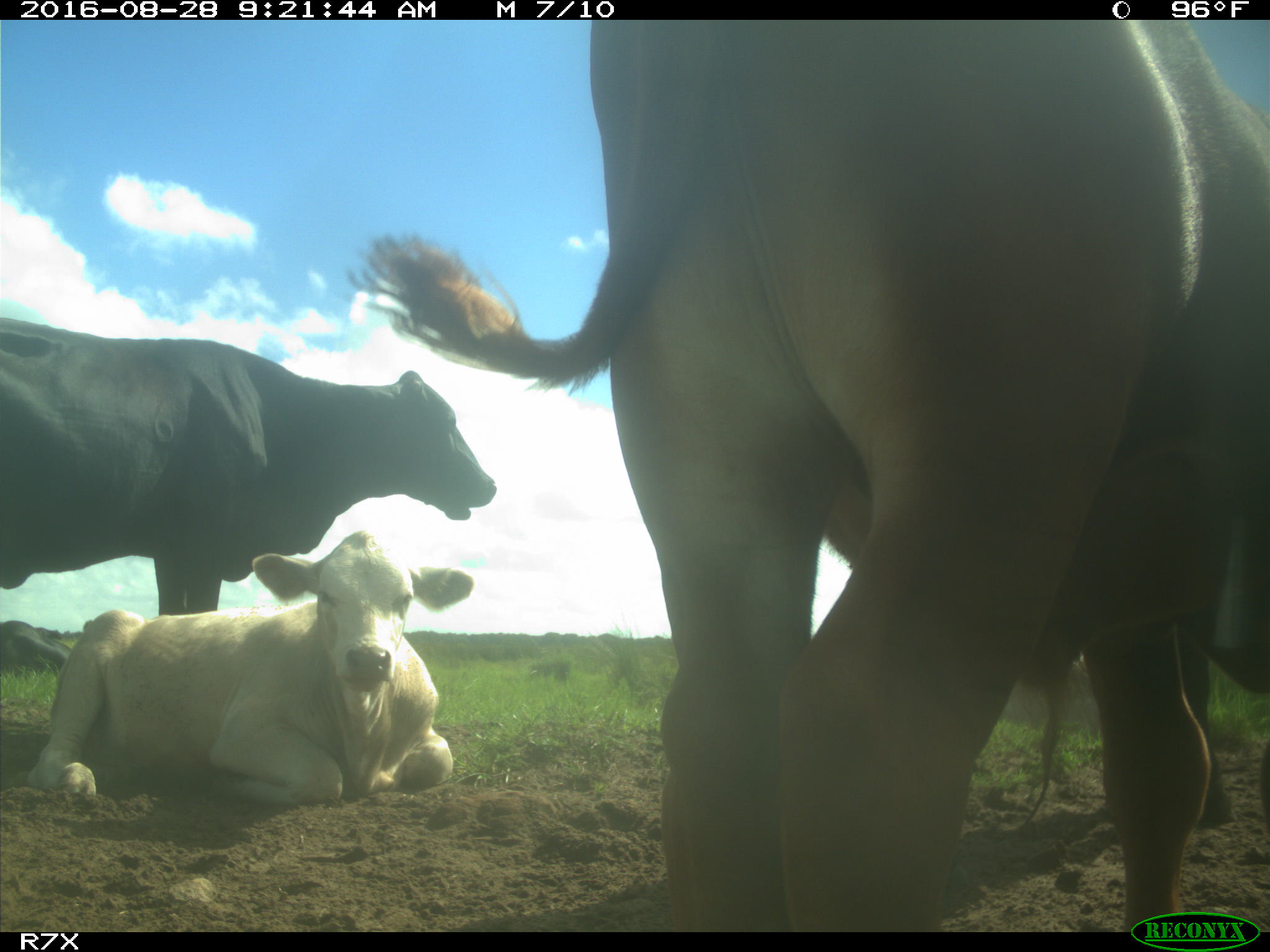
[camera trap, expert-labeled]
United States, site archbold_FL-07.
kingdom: Animalia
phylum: Chordata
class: Mammalia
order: Artiodactyla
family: Bovidae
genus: Bos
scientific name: Bos taurus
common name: domestic cow